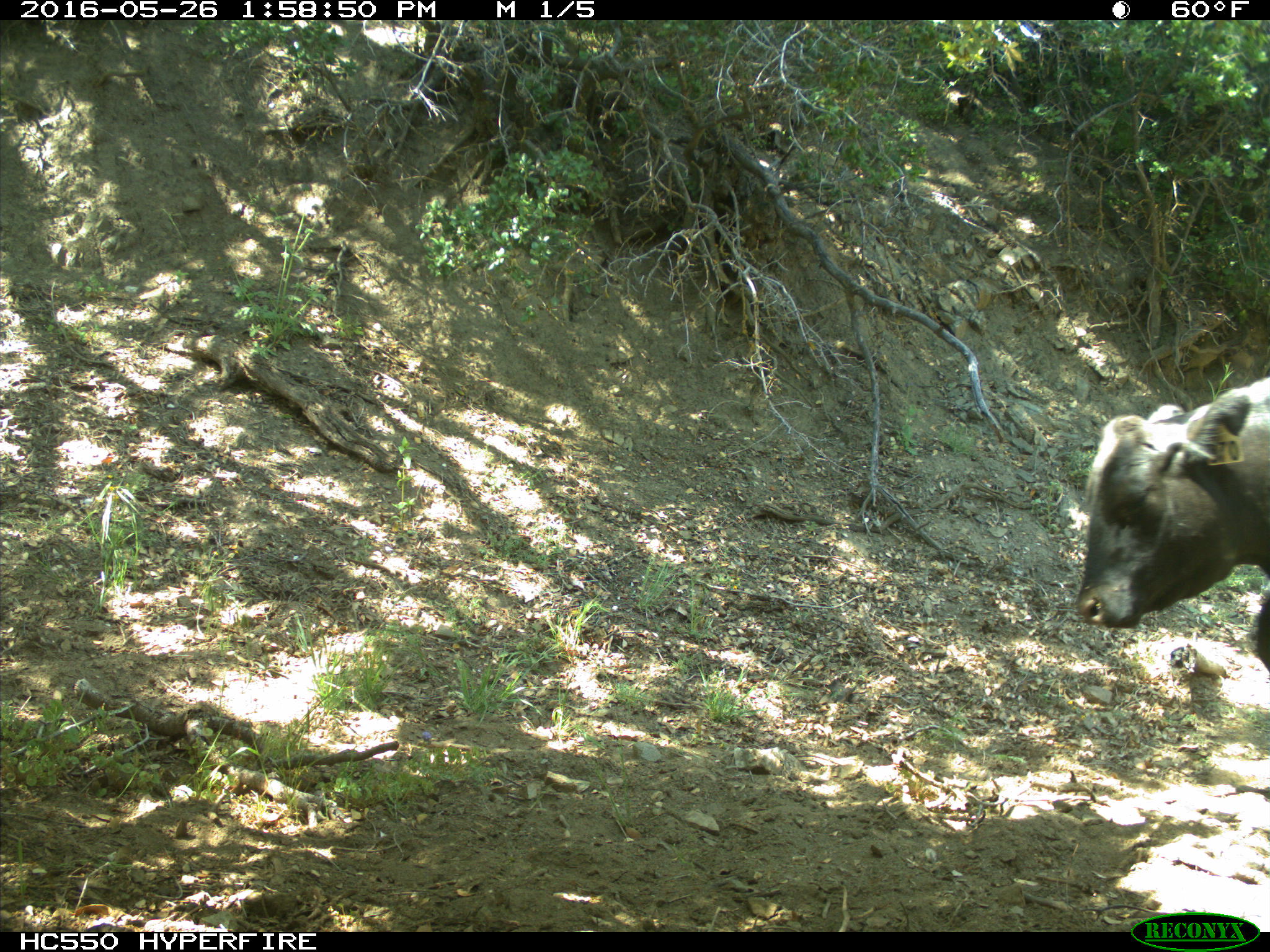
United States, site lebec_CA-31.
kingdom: Animalia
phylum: Chordata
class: Mammalia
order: Artiodactyla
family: Bovidae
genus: Bos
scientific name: Bos taurus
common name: domestic cow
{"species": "Bos taurus (domestic cow)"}